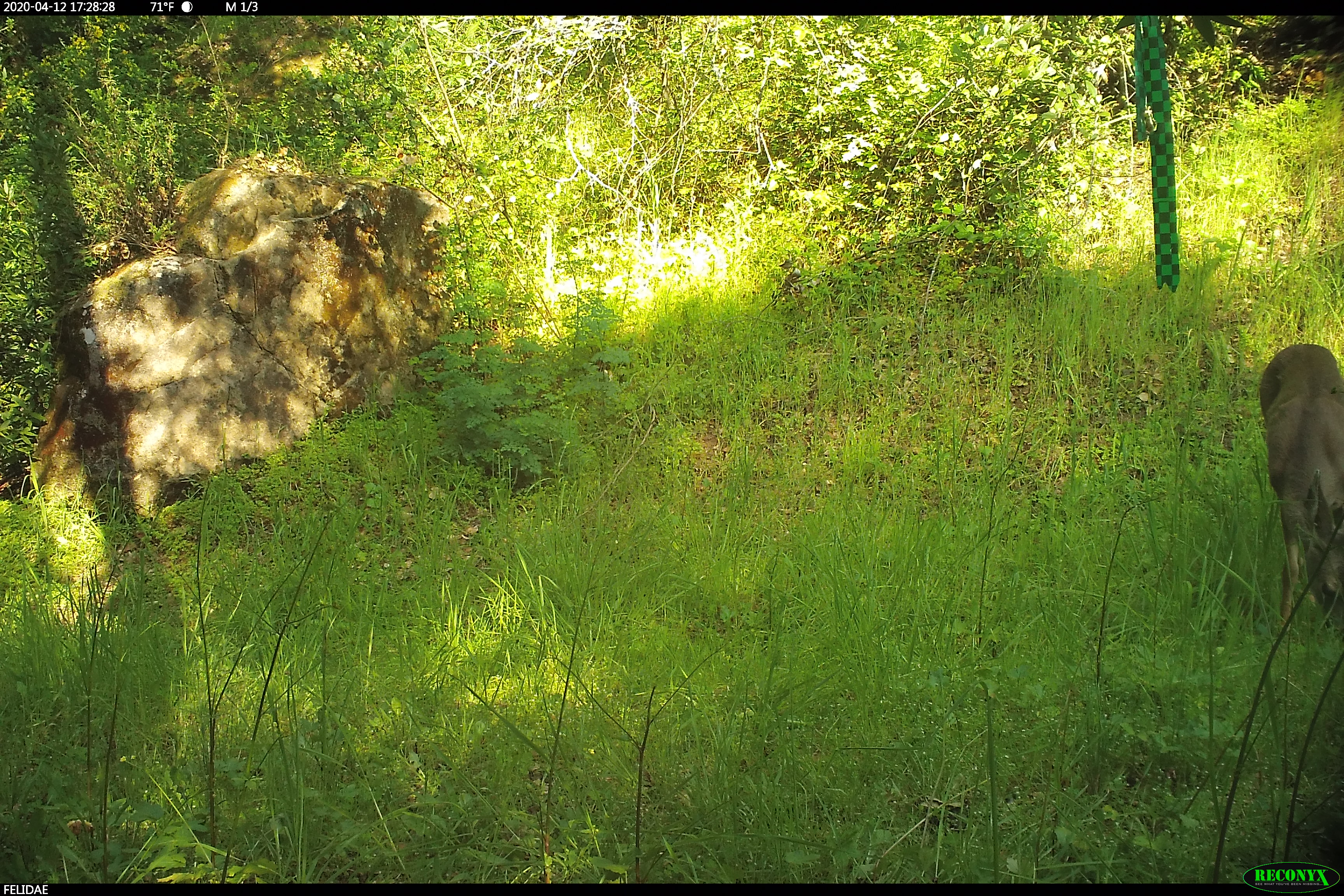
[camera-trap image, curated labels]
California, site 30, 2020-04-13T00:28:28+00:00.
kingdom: Animalia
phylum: Chordata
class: Mammalia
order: Artiodactyla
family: Cervidae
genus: Odocoileus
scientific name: Odocoileus hemionus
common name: mule deer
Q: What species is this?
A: Mule deer (Odocoileus hemionus).